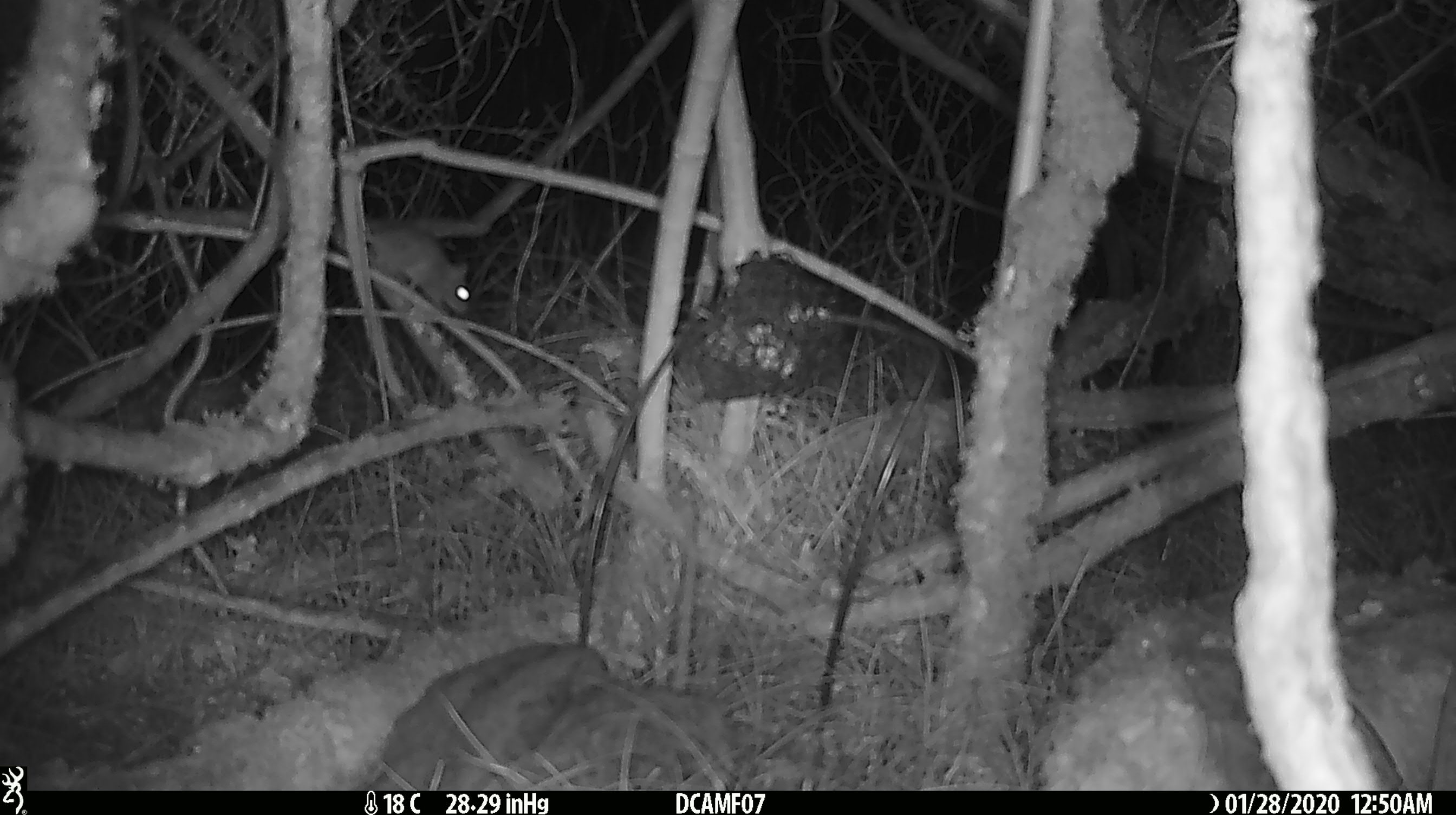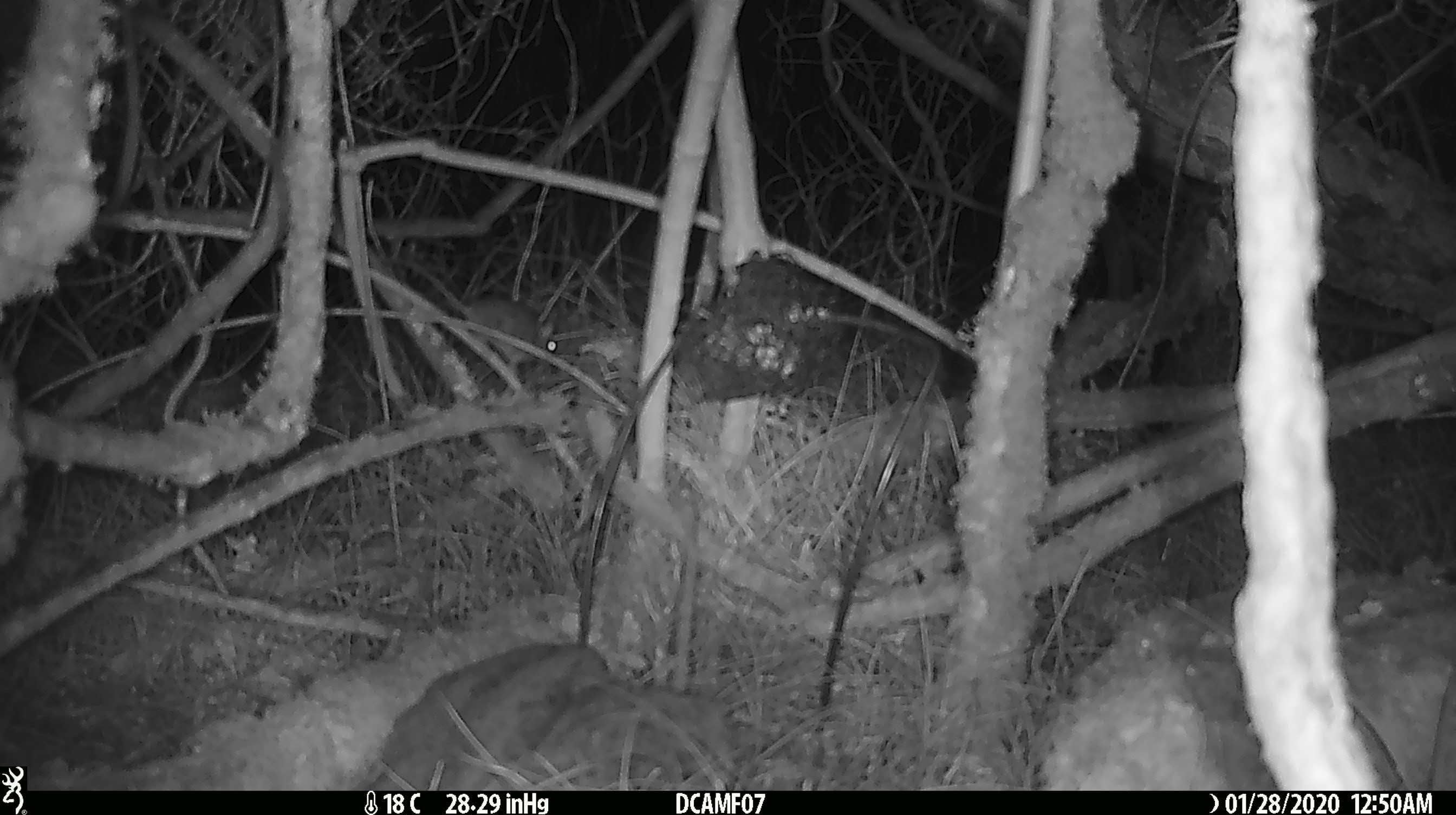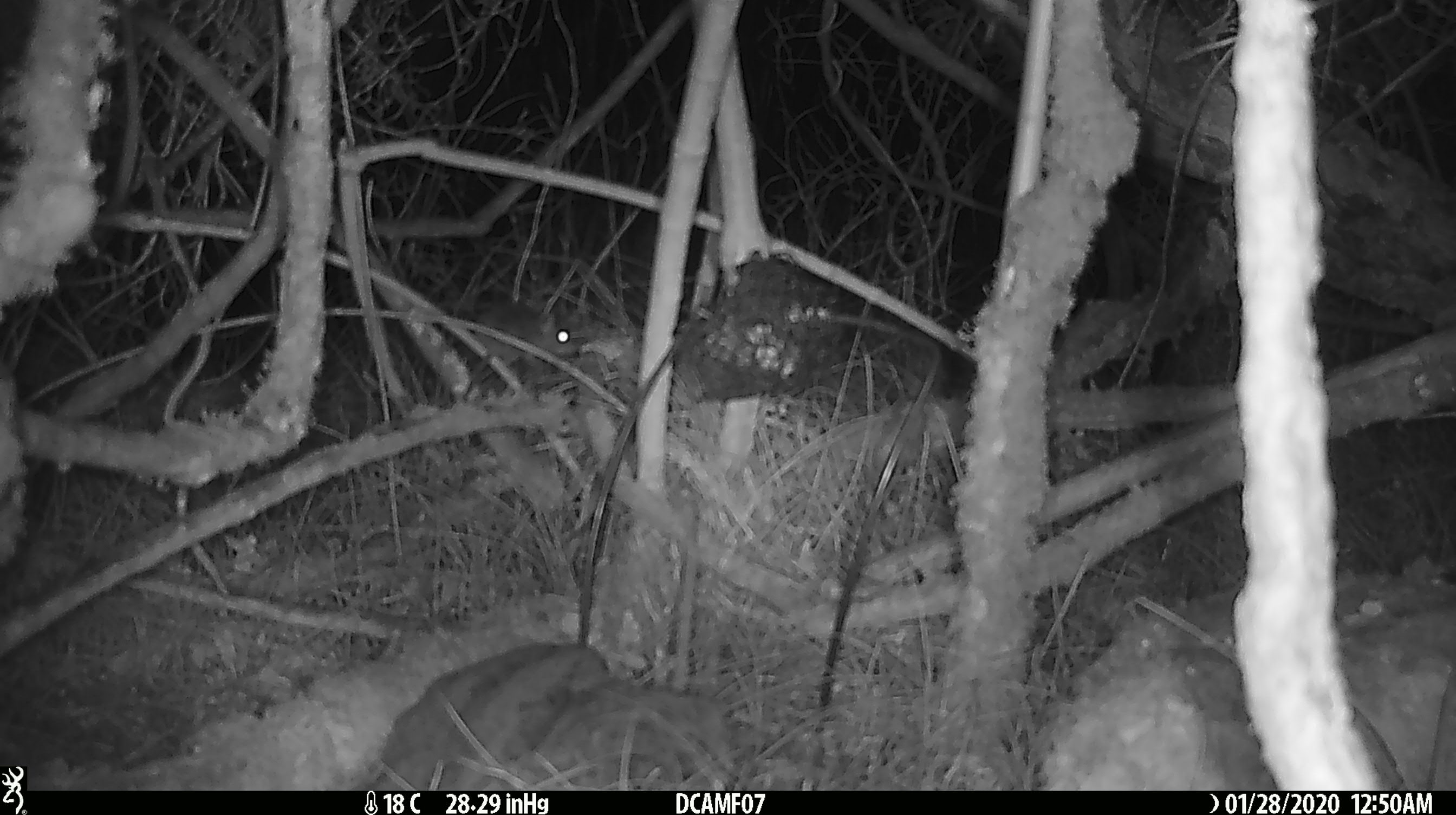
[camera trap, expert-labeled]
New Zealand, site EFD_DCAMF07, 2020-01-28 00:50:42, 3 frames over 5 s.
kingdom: Animalia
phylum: Chordata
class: Mammalia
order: Rodentia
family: Muridae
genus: Mus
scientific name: Mus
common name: mouse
Mouse (Mus).